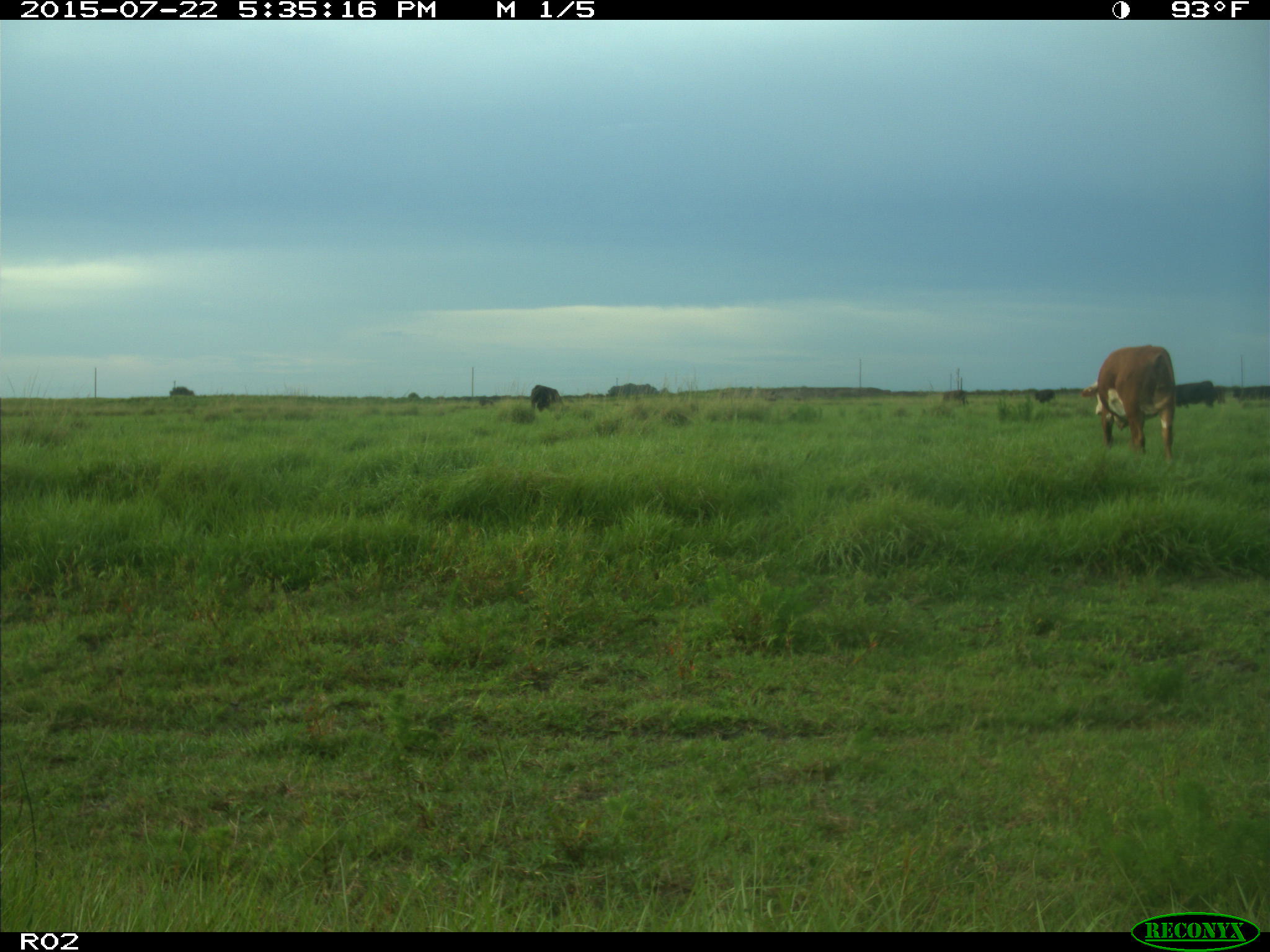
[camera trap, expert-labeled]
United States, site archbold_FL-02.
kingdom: Animalia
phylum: Chordata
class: Mammalia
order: Artiodactyla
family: Bovidae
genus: Bos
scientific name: Bos taurus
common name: domestic cow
Bos taurus (domestic cow).